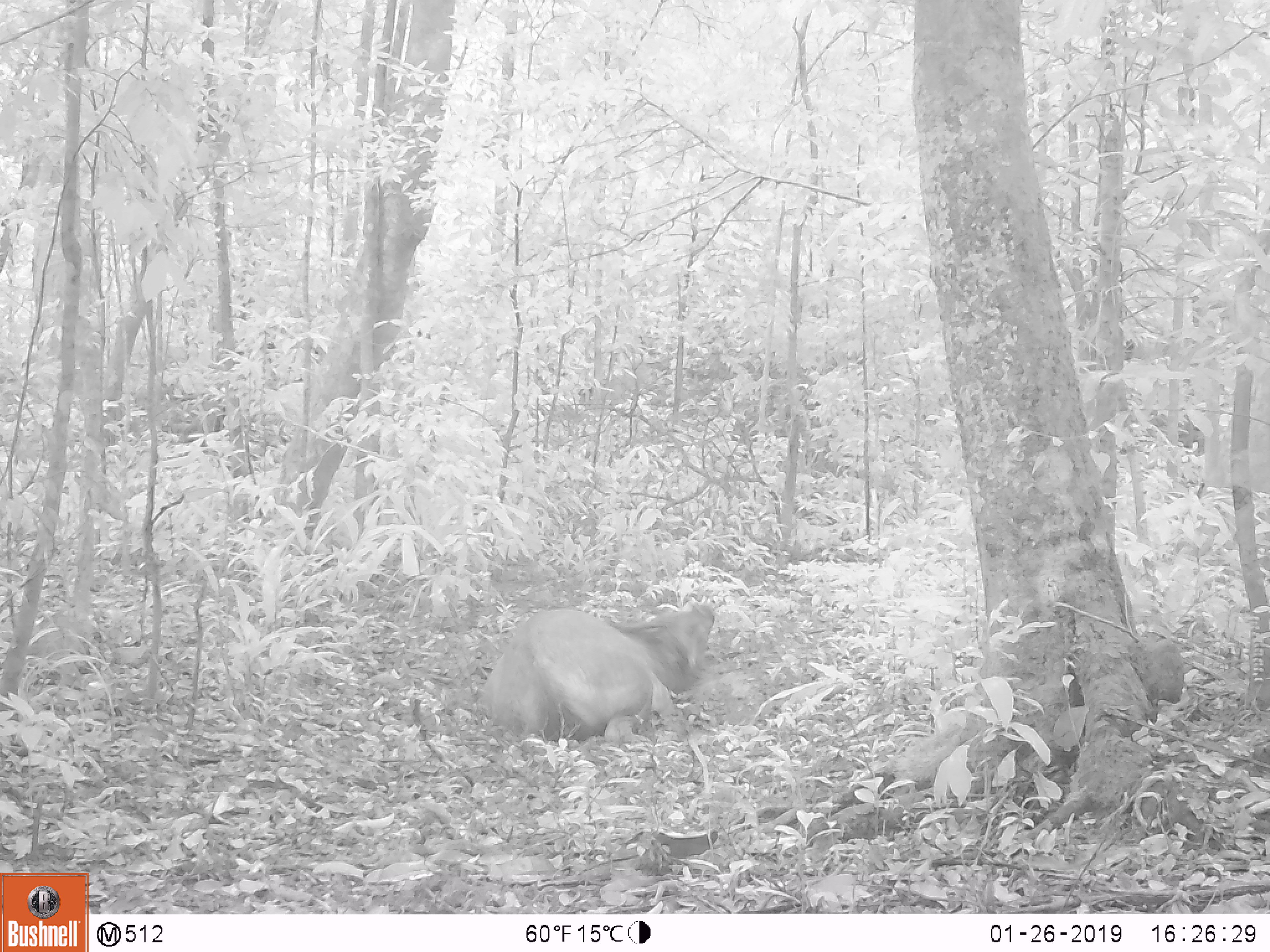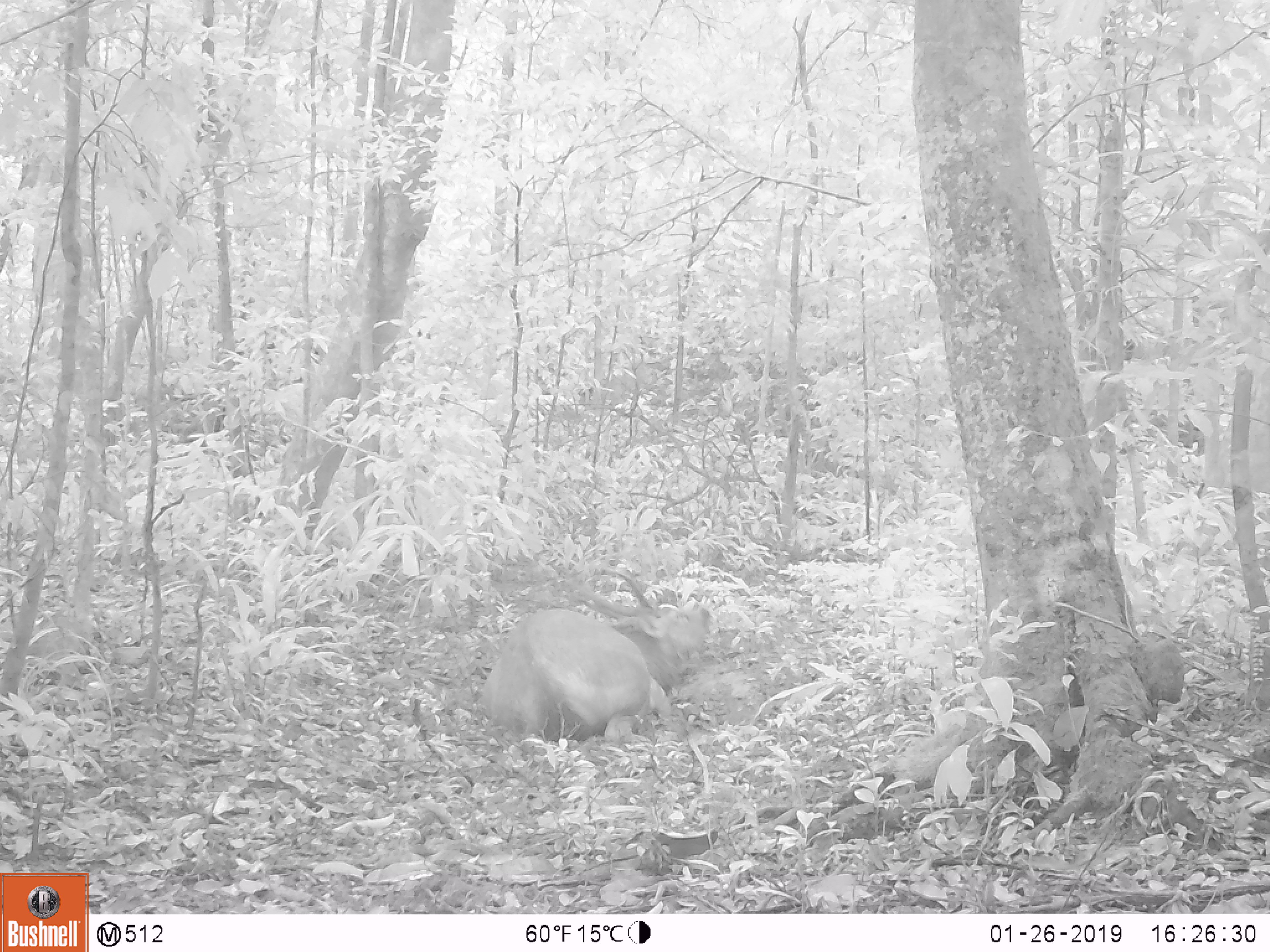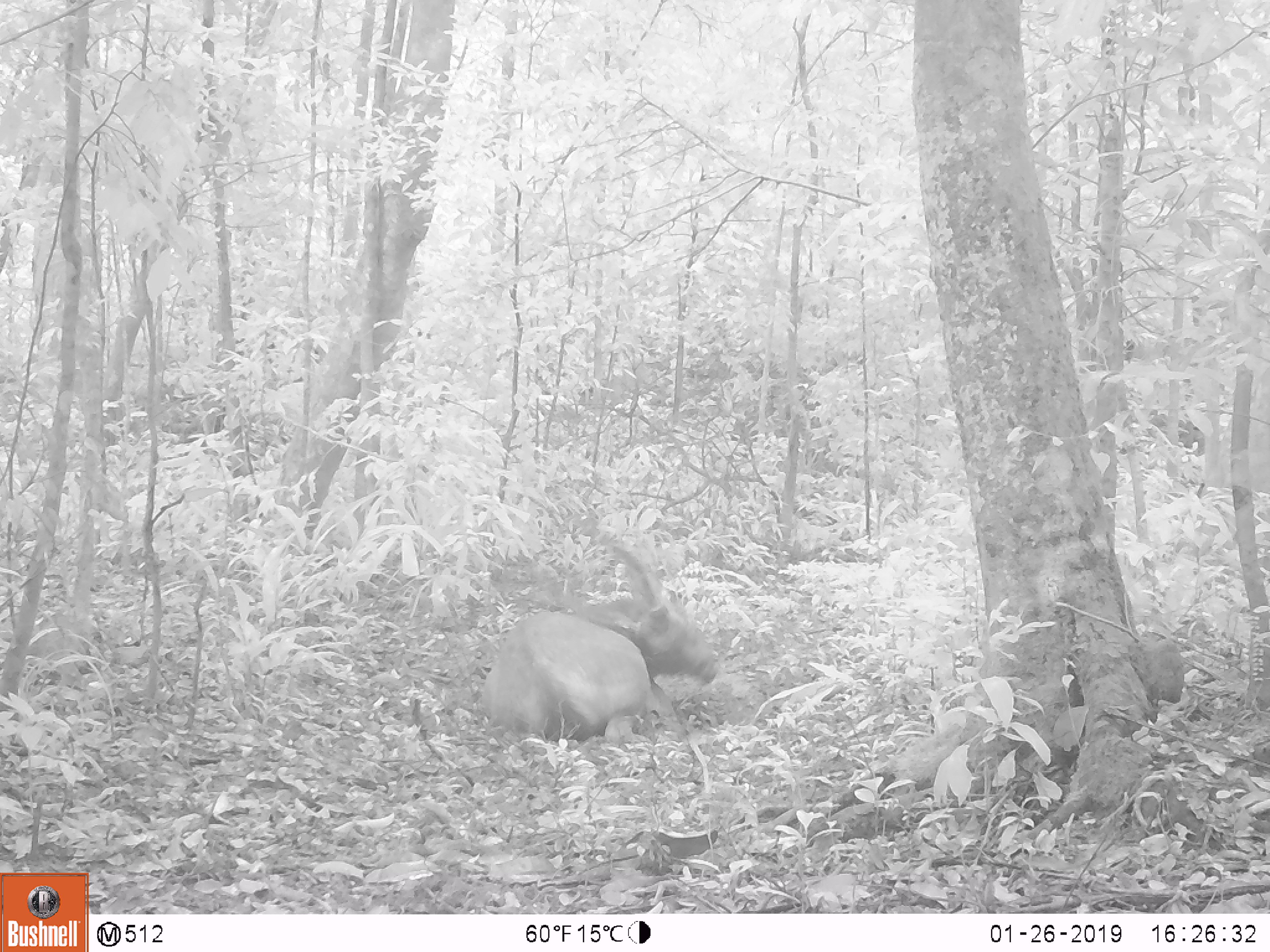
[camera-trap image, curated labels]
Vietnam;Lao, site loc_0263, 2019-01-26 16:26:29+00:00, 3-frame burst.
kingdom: Animalia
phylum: Chordata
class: Mammalia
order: Artiodactyla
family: Cervidae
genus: Rusa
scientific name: Rusa unicolor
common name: sambar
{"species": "sambar (Rusa unicolor)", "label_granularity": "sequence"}